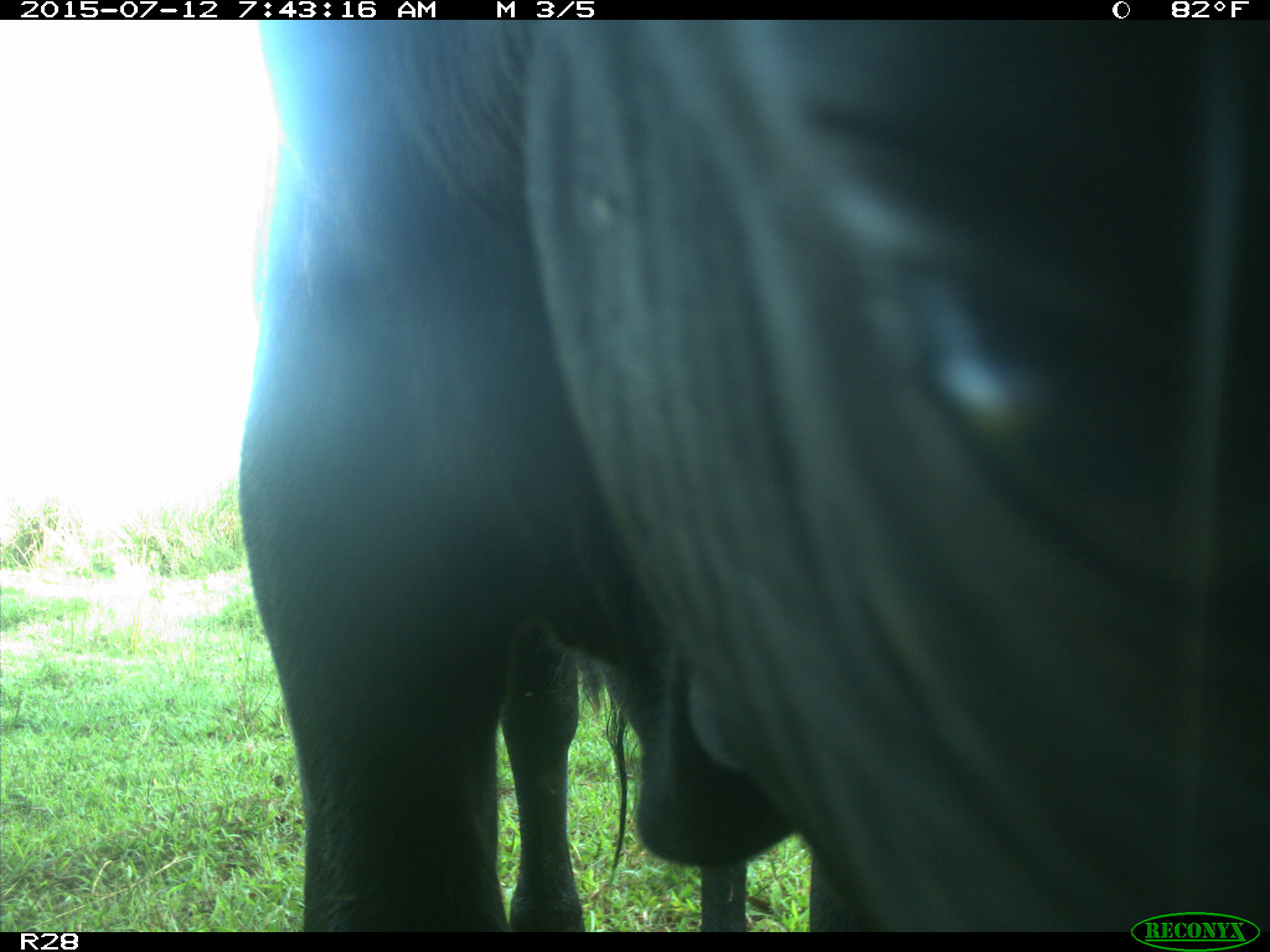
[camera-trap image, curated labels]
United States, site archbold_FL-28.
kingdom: Animalia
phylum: Chordata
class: Mammalia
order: Artiodactyla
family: Bovidae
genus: Bos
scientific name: Bos taurus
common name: domestic cow